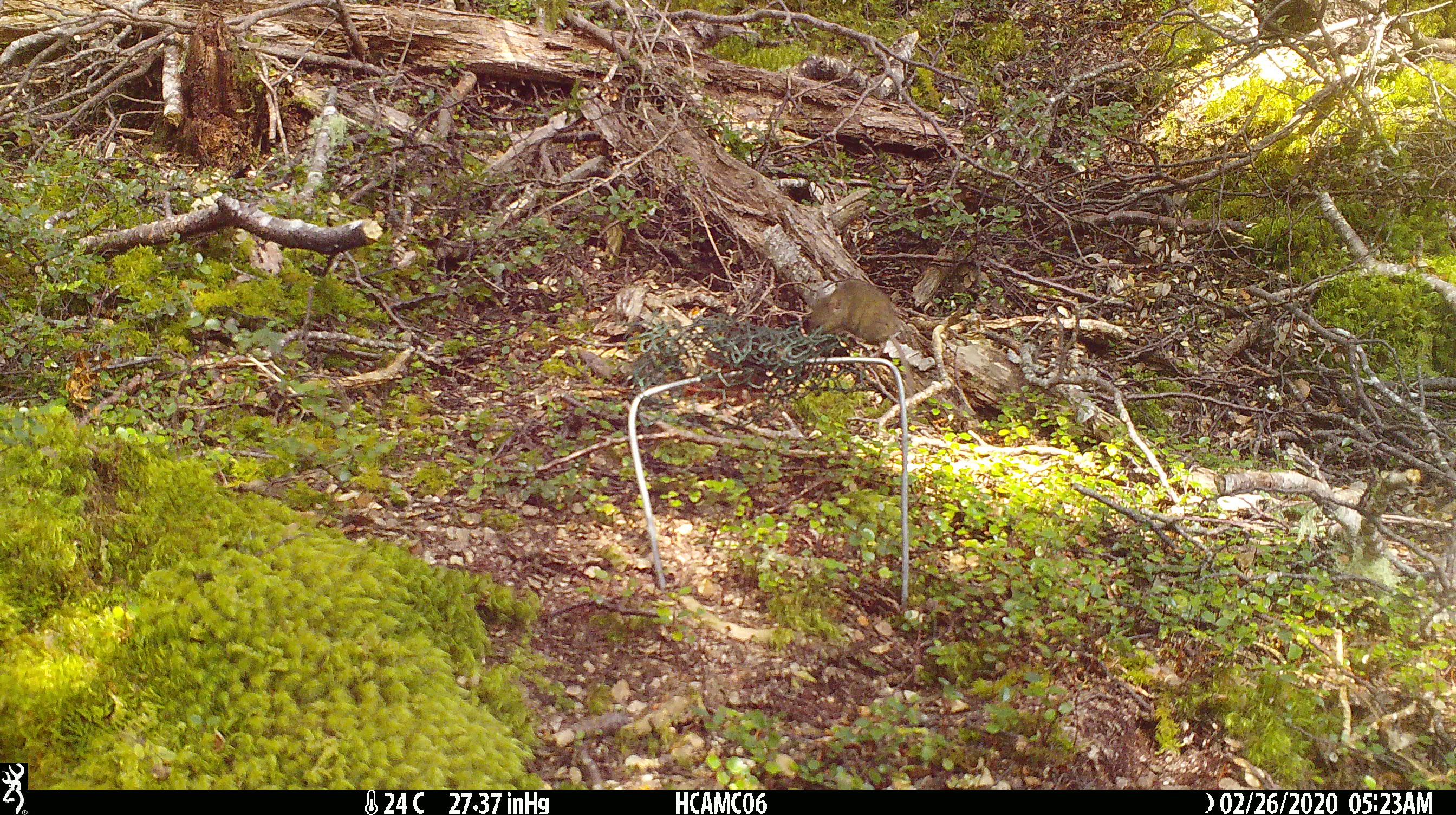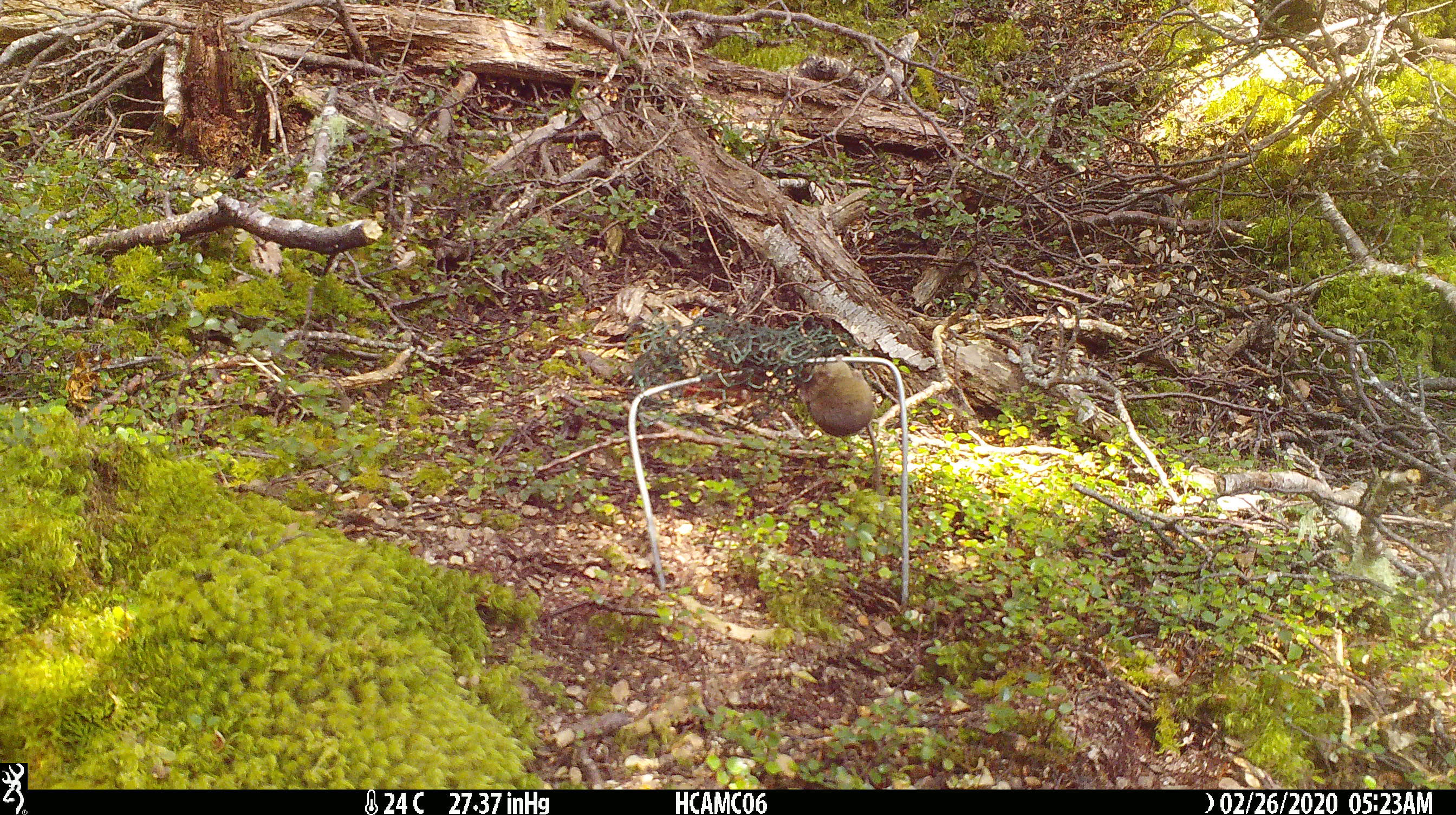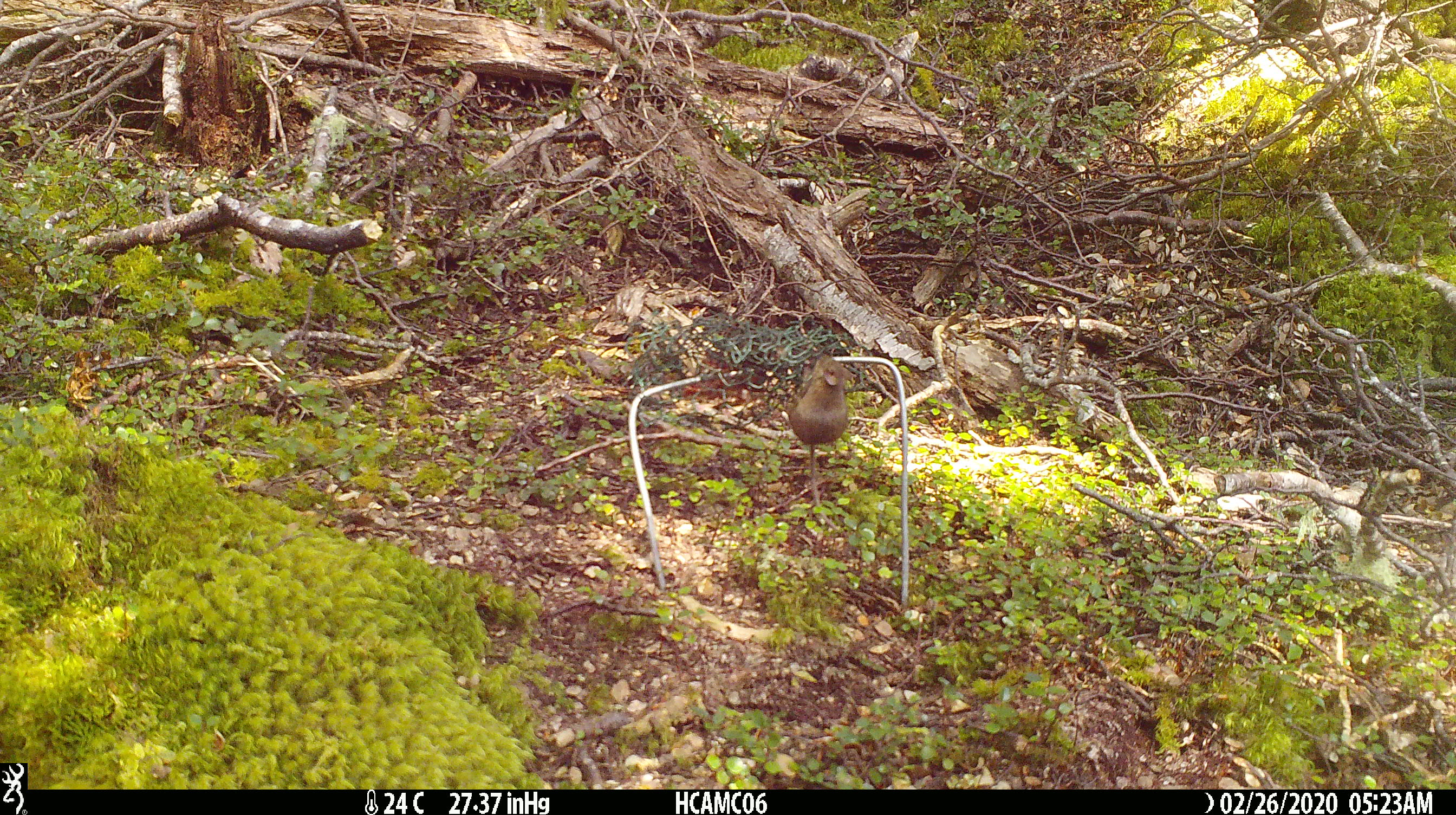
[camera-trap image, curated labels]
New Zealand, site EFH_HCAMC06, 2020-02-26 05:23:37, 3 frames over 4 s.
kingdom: Animalia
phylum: Chordata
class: Mammalia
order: Rodentia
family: Muridae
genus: Mus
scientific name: Mus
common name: mouse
Mouse (Mus).